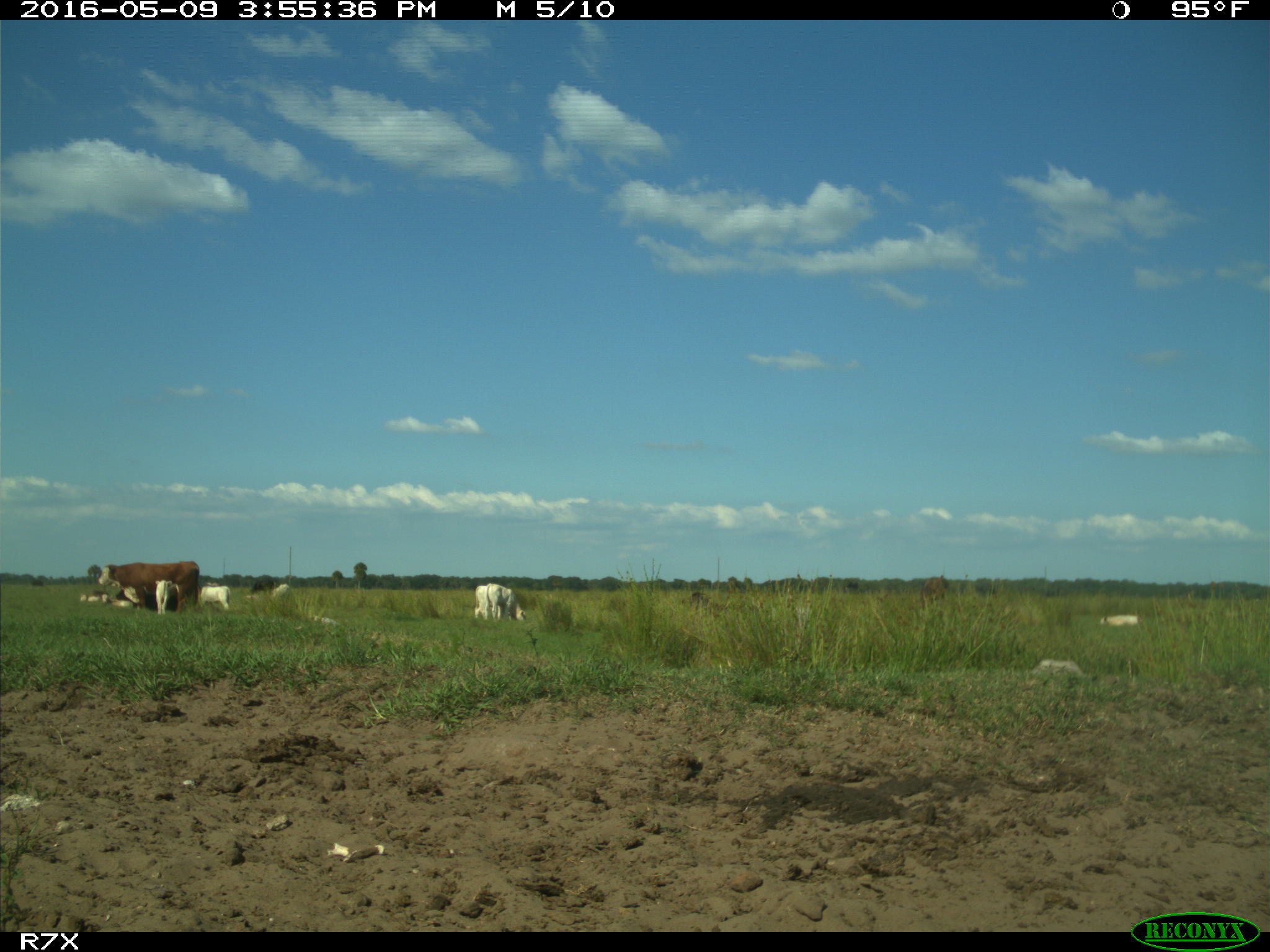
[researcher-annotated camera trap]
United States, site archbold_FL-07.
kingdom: Animalia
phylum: Chordata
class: Mammalia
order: Artiodactyla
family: Bovidae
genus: Bos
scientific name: Bos taurus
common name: domestic cow